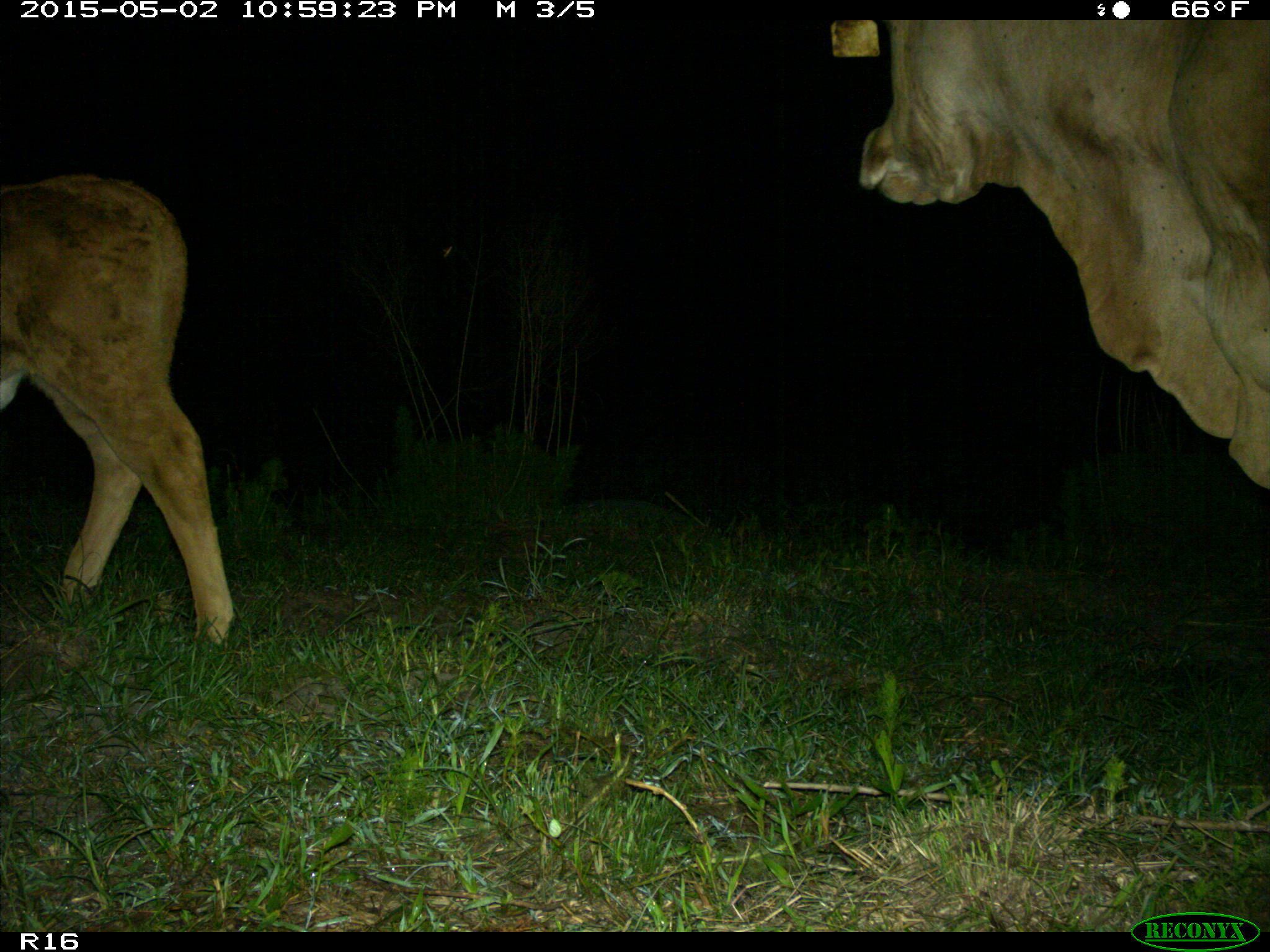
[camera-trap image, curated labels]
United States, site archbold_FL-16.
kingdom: Animalia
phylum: Chordata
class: Mammalia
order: Artiodactyla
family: Bovidae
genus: Bos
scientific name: Bos taurus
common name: domestic cow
Bos taurus (domestic cow).